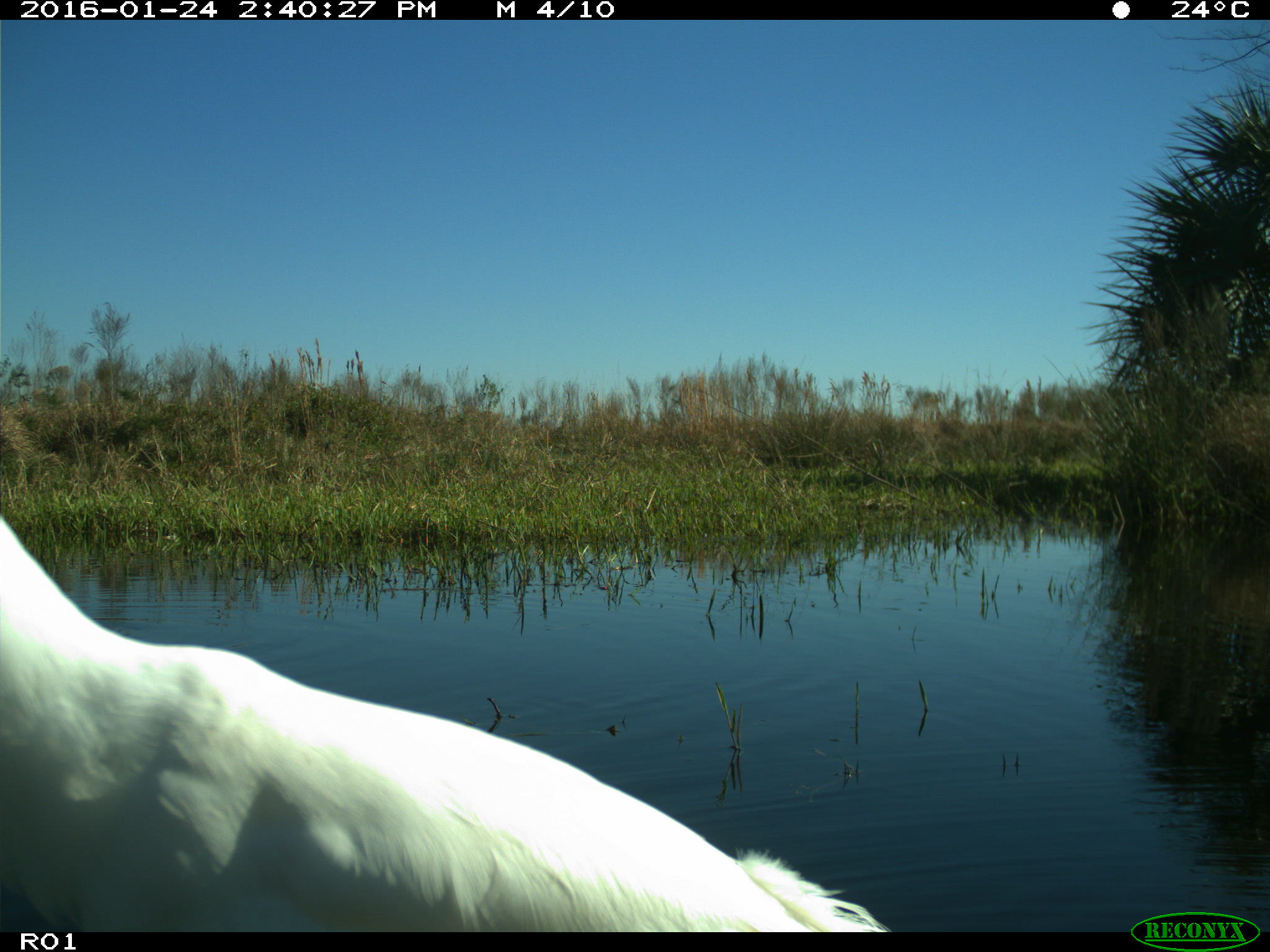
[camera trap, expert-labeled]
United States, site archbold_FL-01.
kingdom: Animalia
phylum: Chordata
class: Aves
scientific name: Aves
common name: birds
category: unidentified bird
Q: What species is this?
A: Unidentified bird (birds) (Aves).